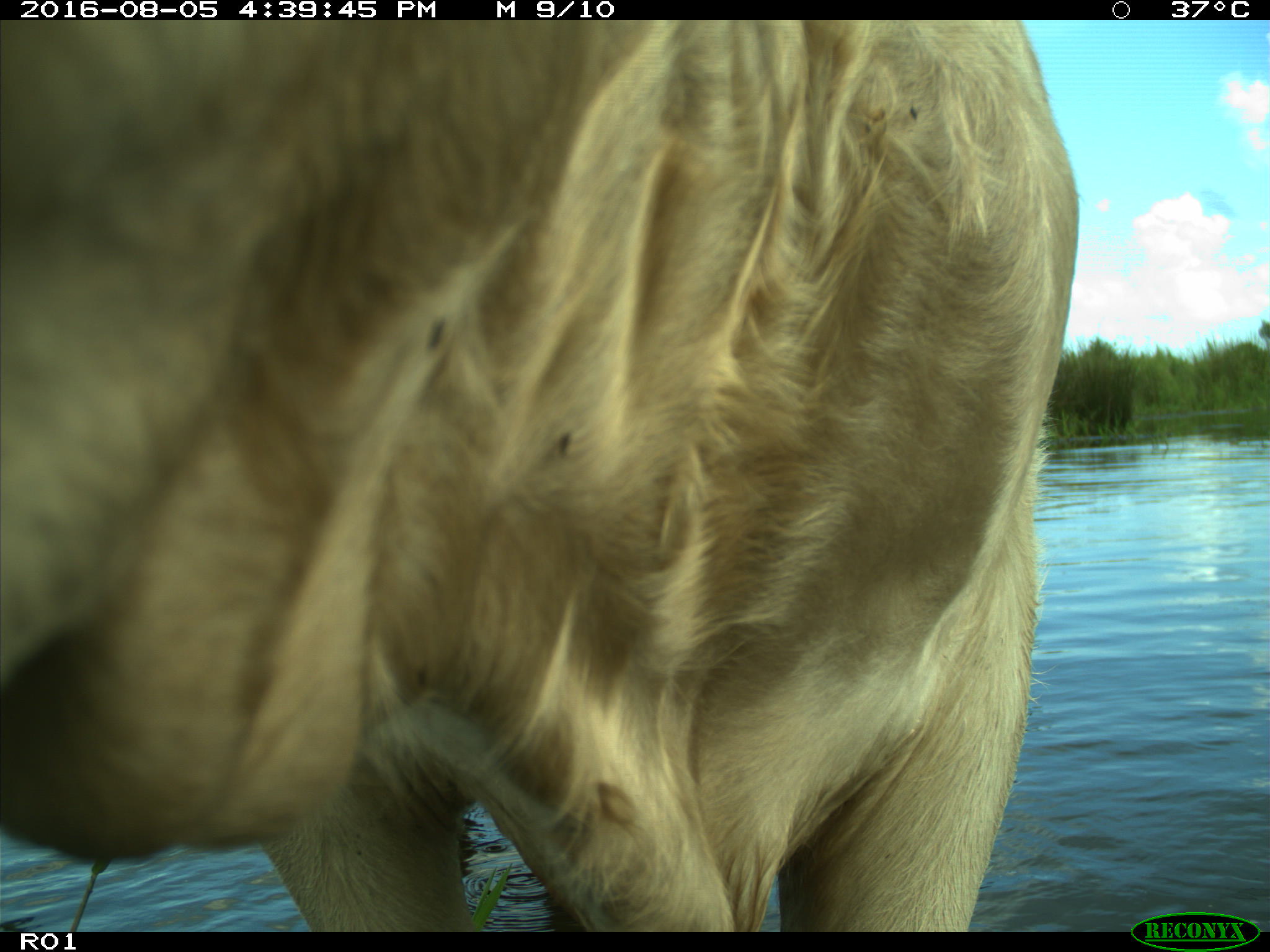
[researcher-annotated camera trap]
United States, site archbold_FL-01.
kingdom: Animalia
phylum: Chordata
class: Mammalia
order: Artiodactyla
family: Bovidae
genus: Bos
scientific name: Bos taurus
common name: domestic cow